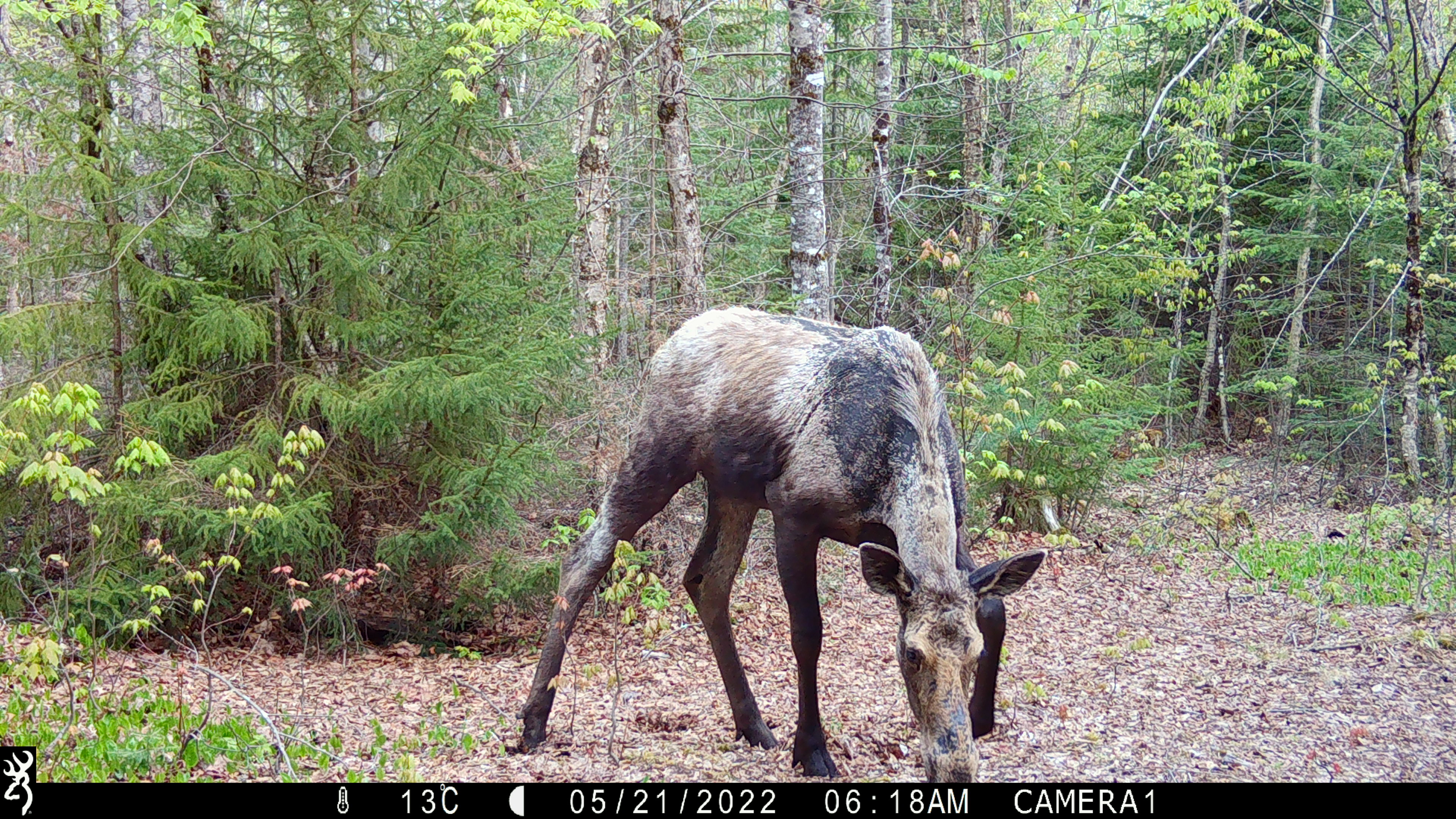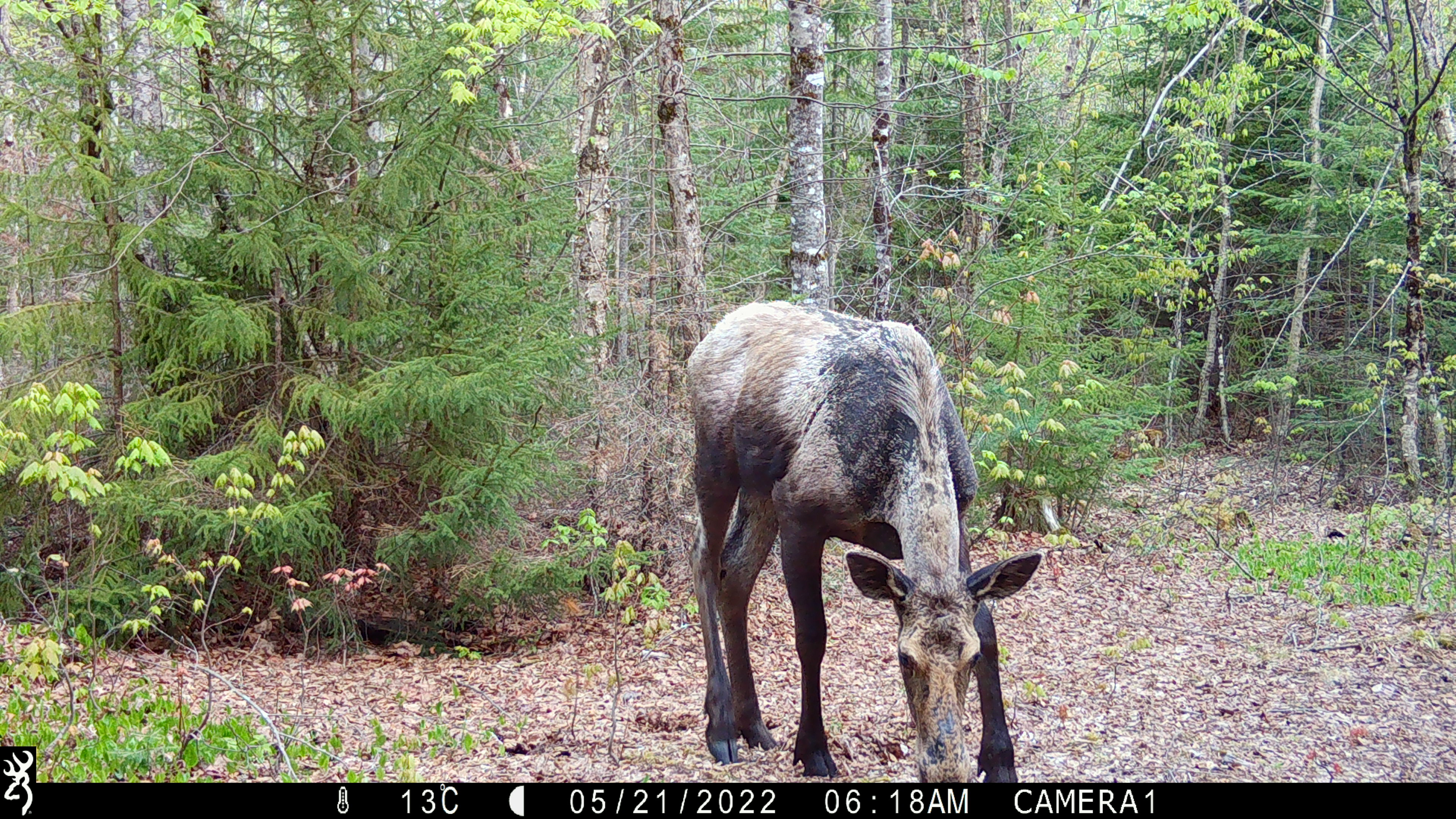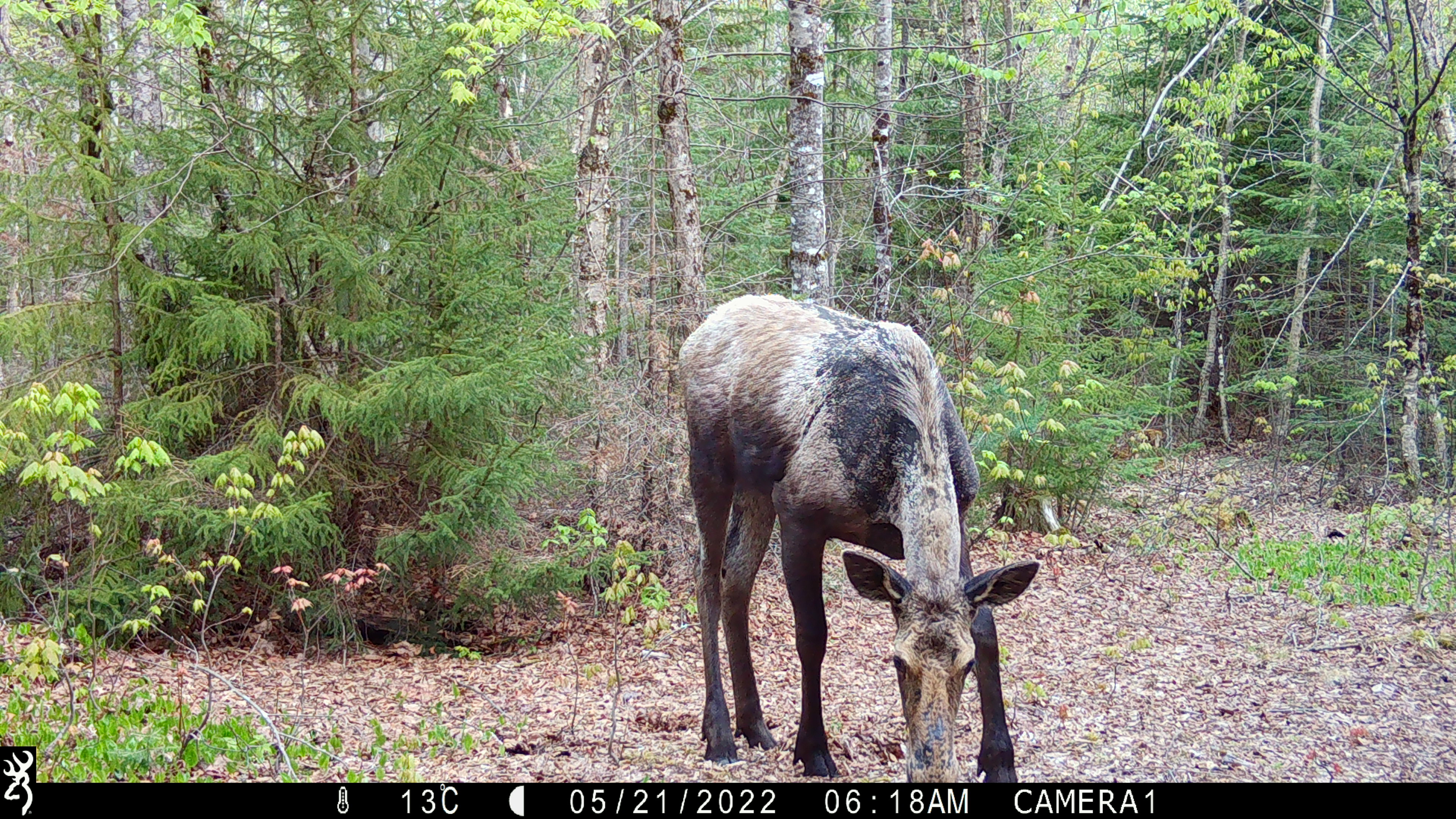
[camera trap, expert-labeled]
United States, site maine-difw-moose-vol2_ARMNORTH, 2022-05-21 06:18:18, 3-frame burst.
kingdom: Animalia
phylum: Chordata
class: Mammalia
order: Artiodactyla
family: Cervidae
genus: Alces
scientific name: Alces alces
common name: moose